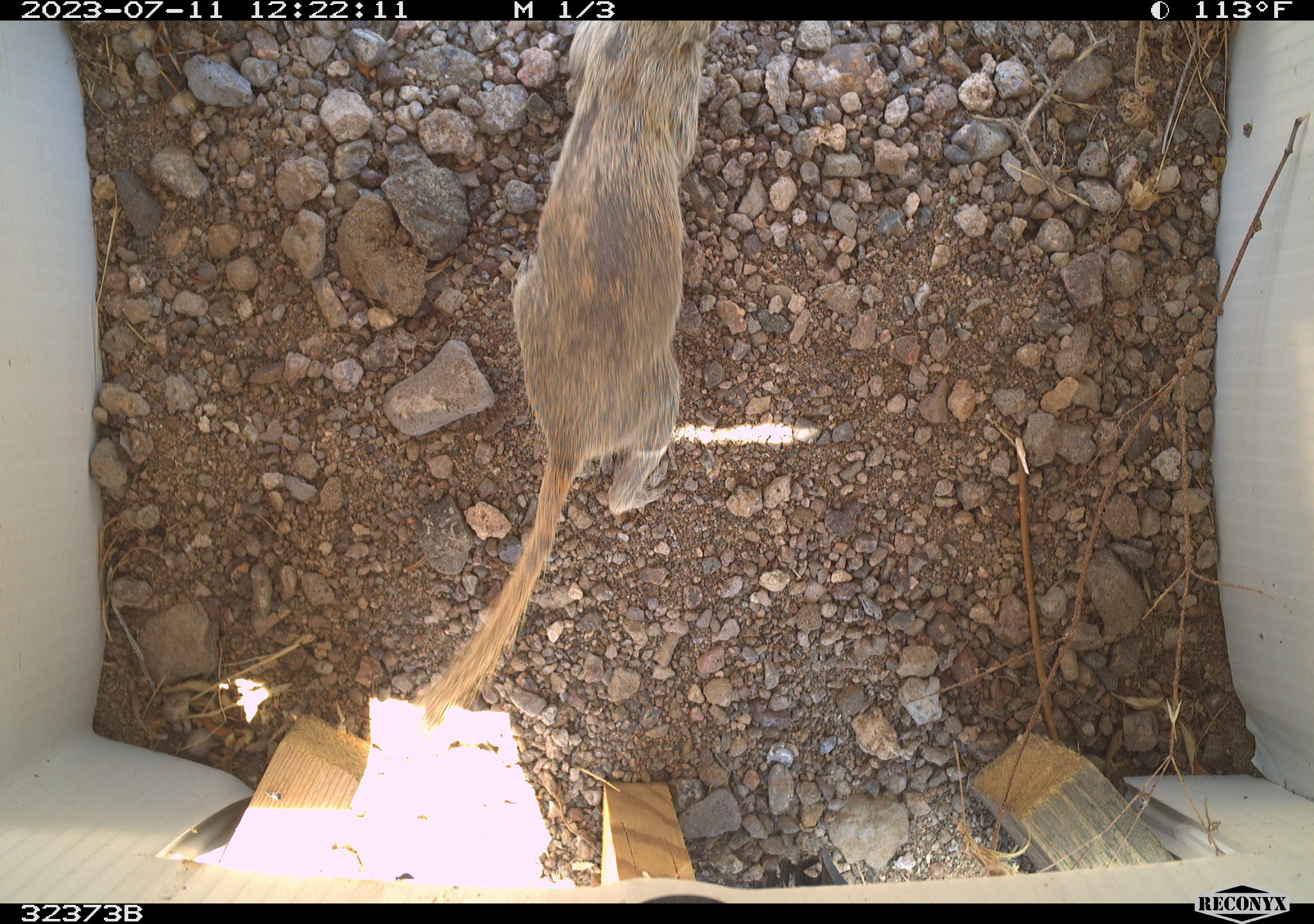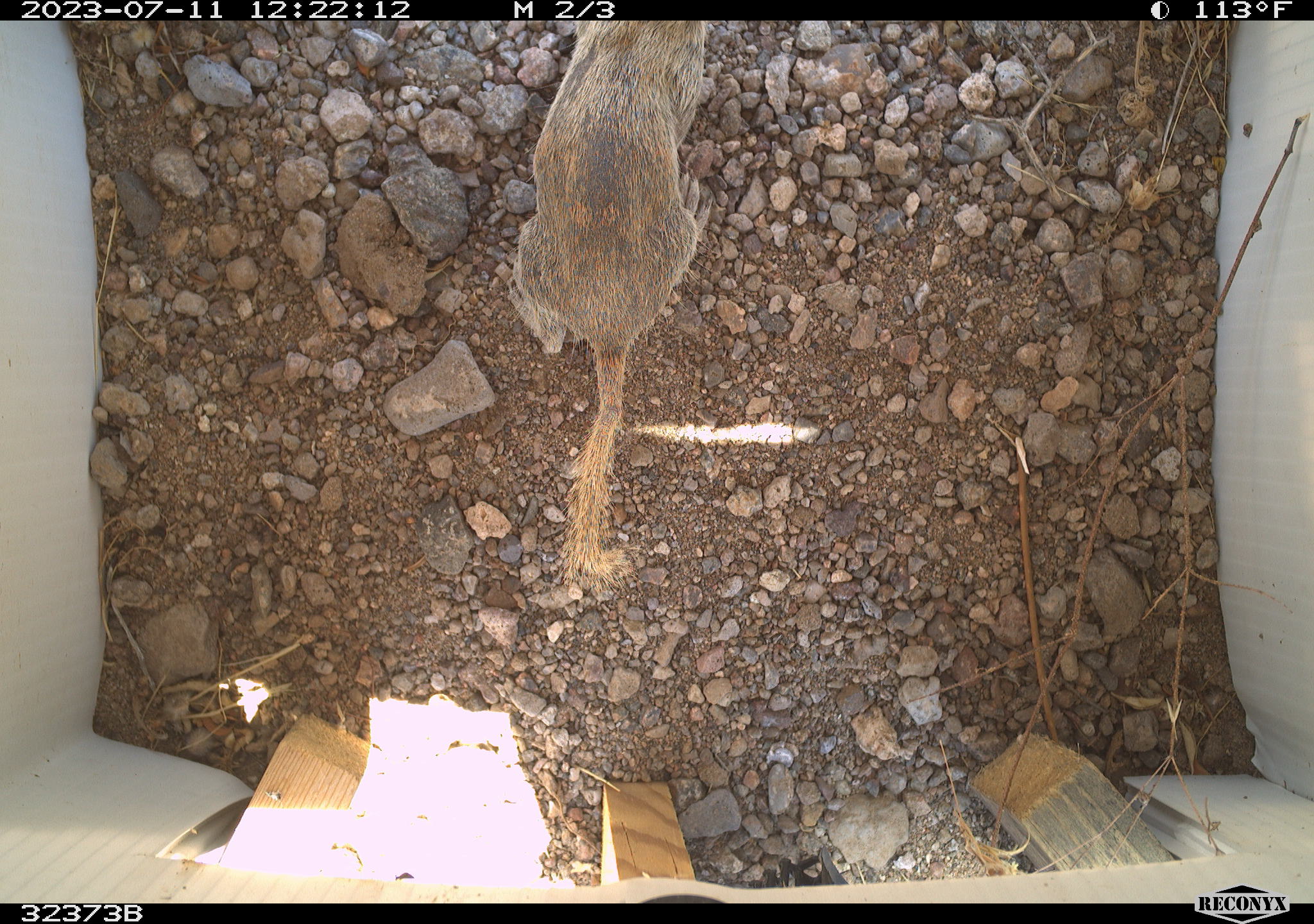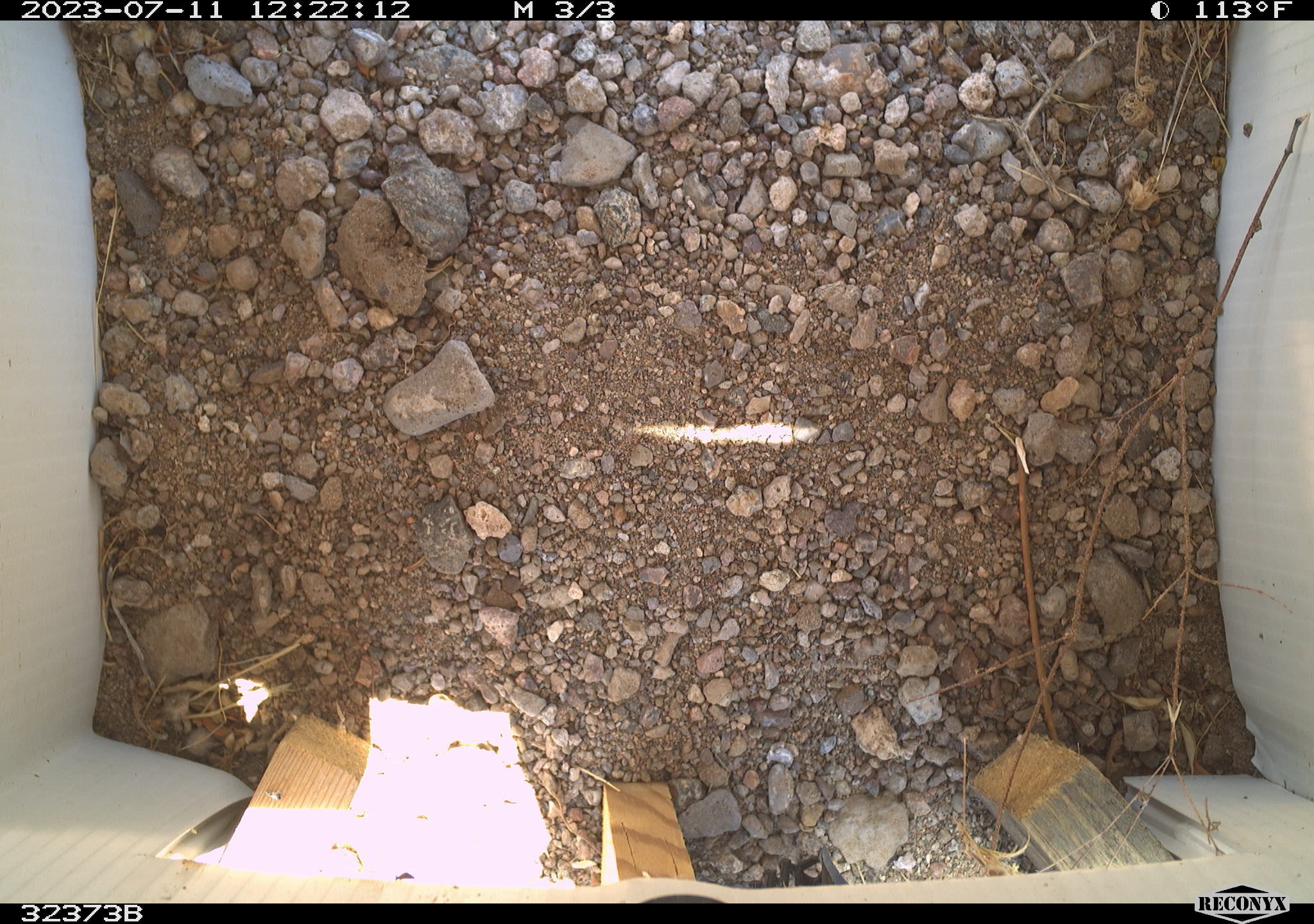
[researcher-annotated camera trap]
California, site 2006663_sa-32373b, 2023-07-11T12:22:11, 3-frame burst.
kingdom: Animalia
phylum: Chordata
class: Mammalia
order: Rodentia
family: Sciuridae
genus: Xerospermophilus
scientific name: Xerospermophilus tereticaudus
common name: round-tailed ground squirrel